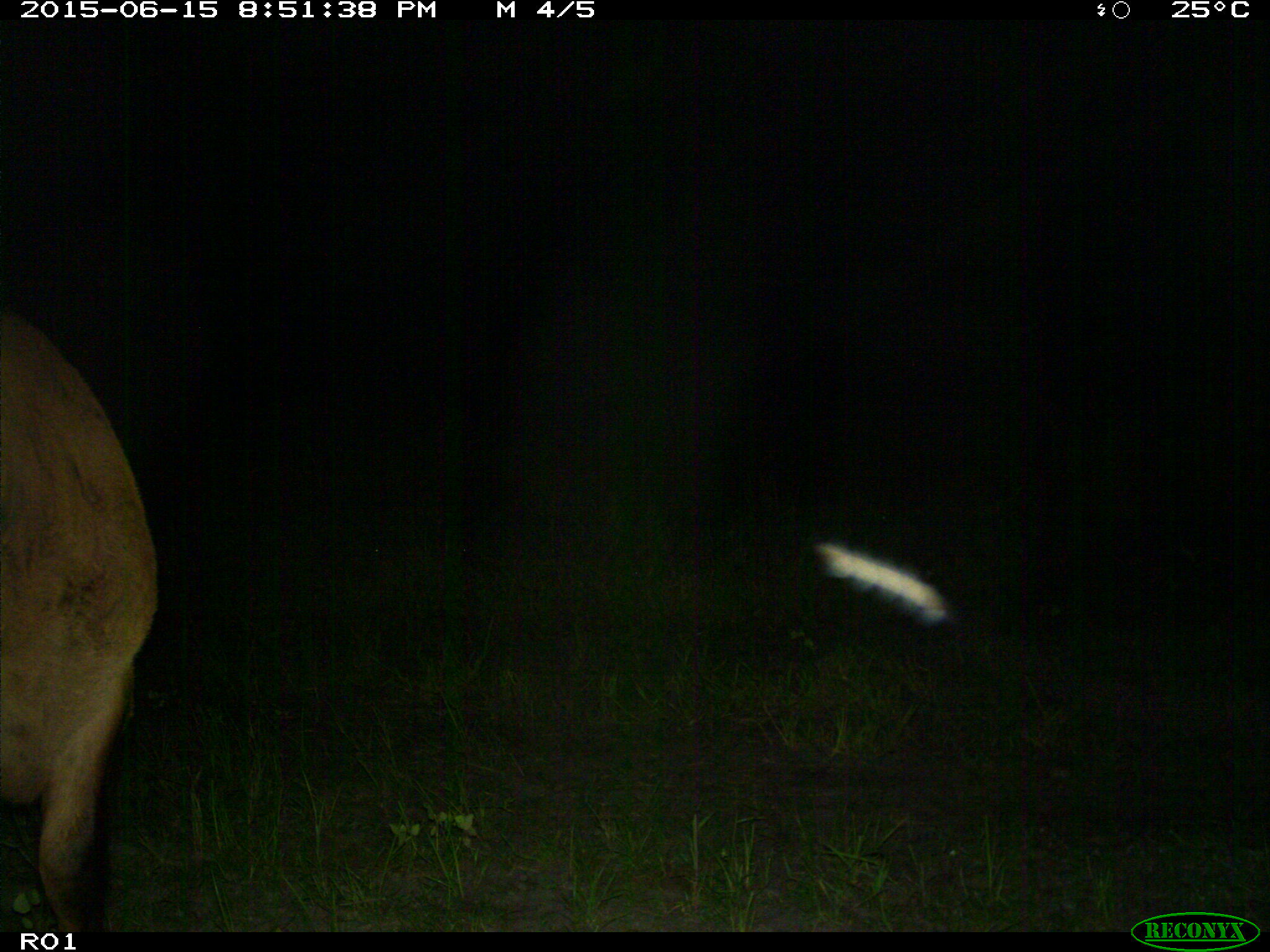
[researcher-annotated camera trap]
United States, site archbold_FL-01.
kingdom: Animalia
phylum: Chordata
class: Mammalia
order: Artiodactyla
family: Bovidae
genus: Bos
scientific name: Bos taurus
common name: domestic cow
Bos taurus (domestic cow).